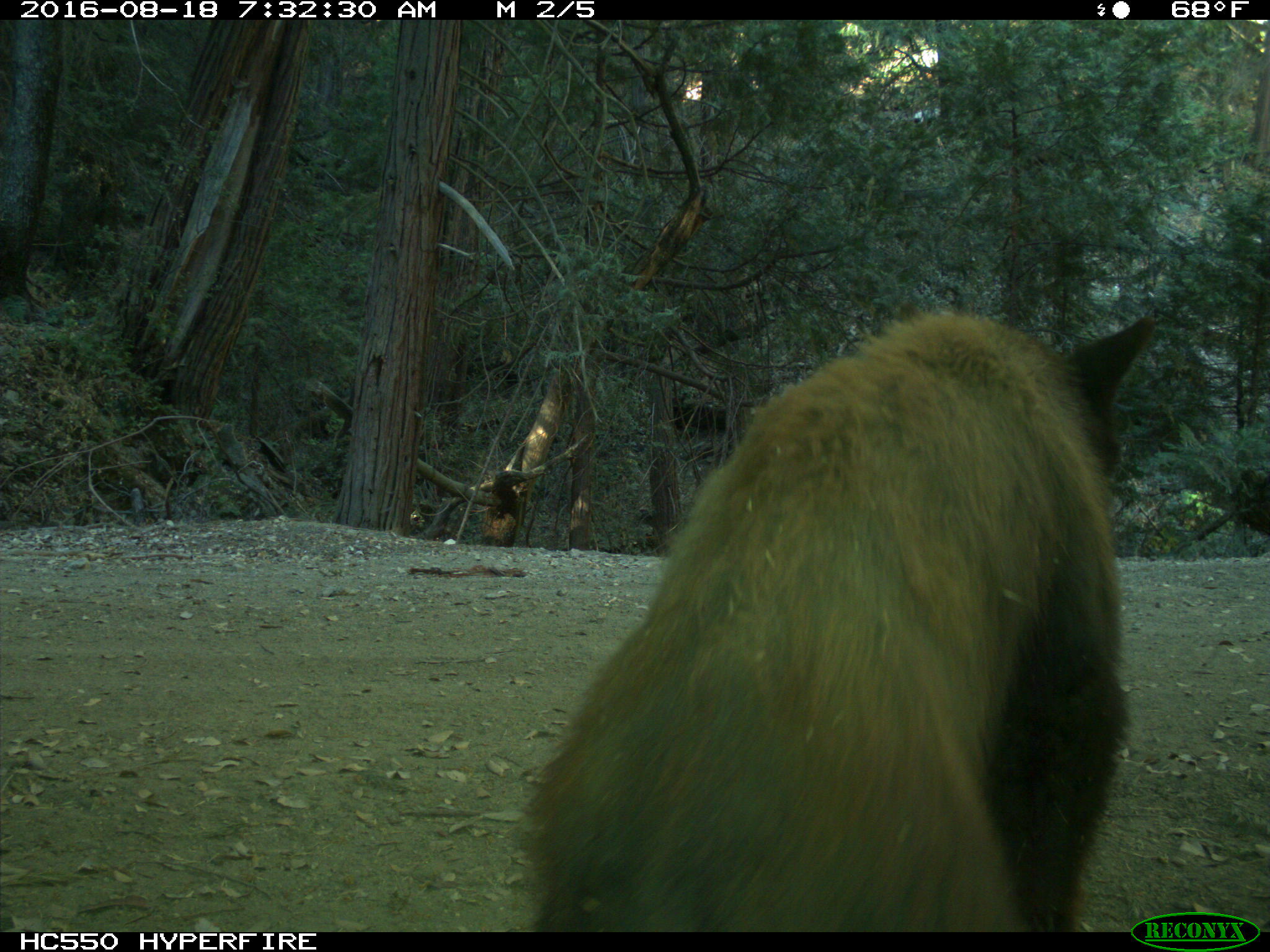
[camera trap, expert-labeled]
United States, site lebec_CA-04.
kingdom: Animalia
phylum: Chordata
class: Mammalia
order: Carnivora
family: Ursidae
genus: Ursus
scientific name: Ursus americanus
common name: american black bear